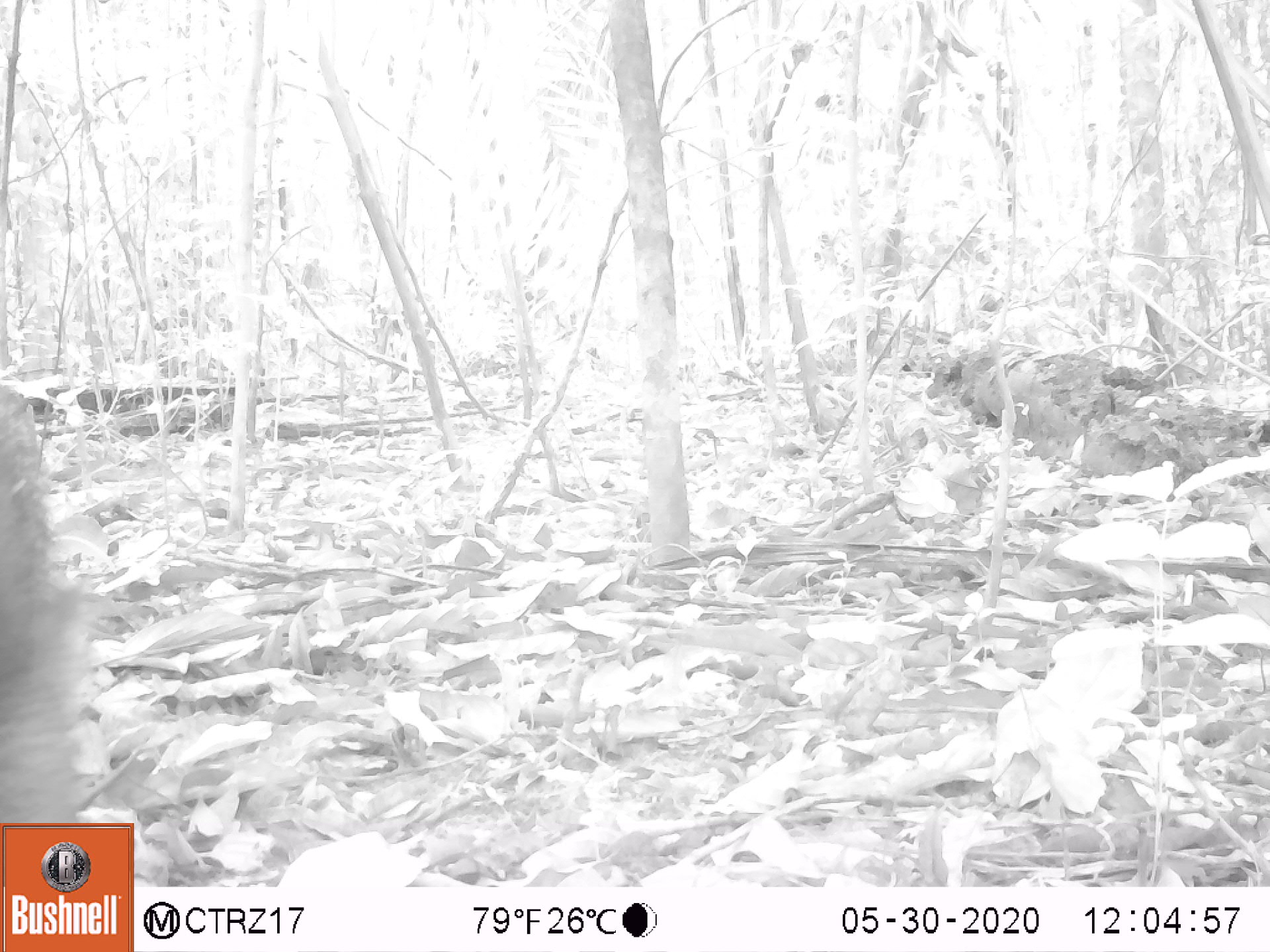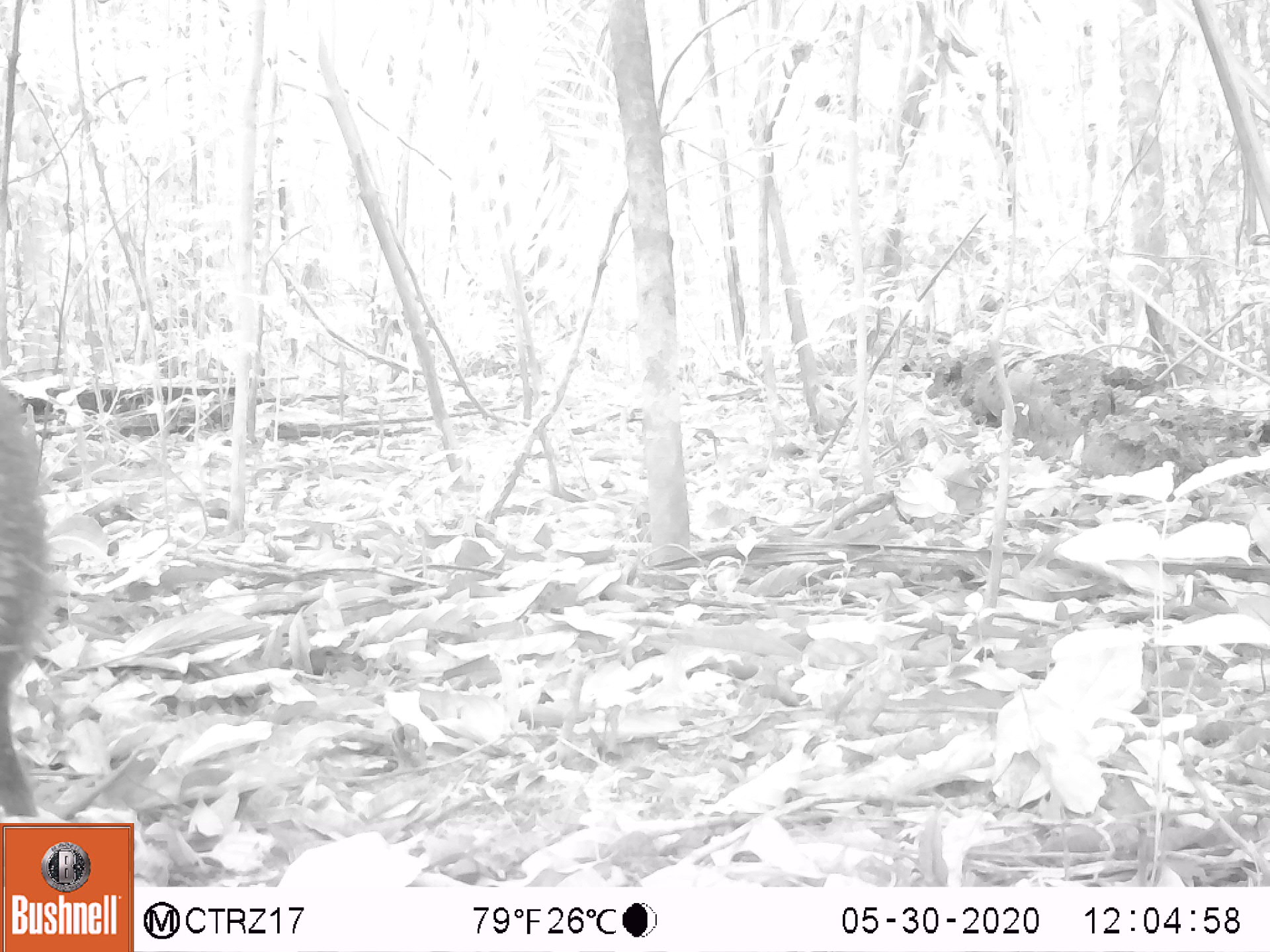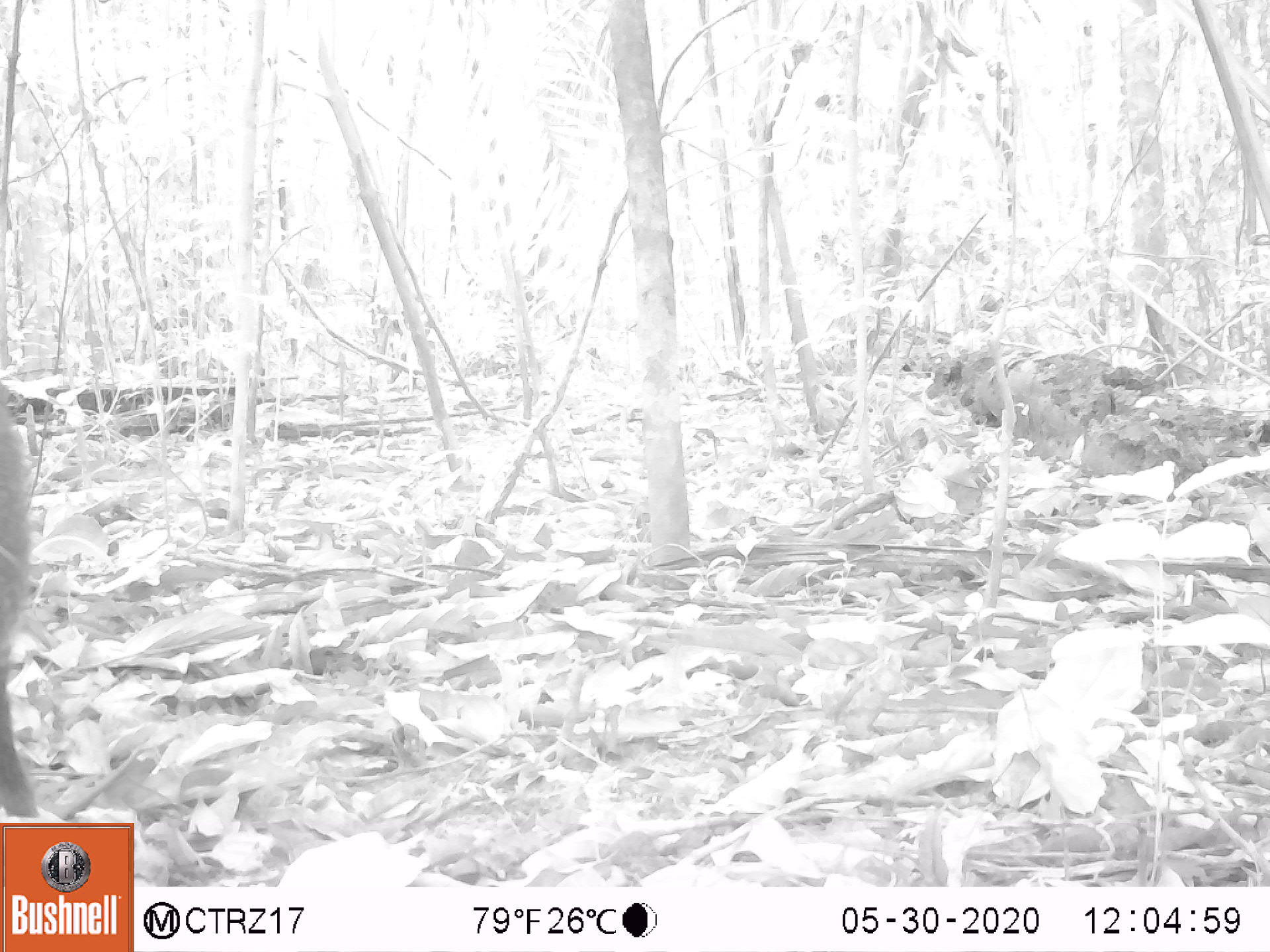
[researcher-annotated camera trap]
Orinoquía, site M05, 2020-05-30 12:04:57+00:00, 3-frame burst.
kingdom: Animalia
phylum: Chordata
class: Mammalia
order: Artiodactyla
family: Tayassuidae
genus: Pecari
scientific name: Pecari tajacu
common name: collared peccary